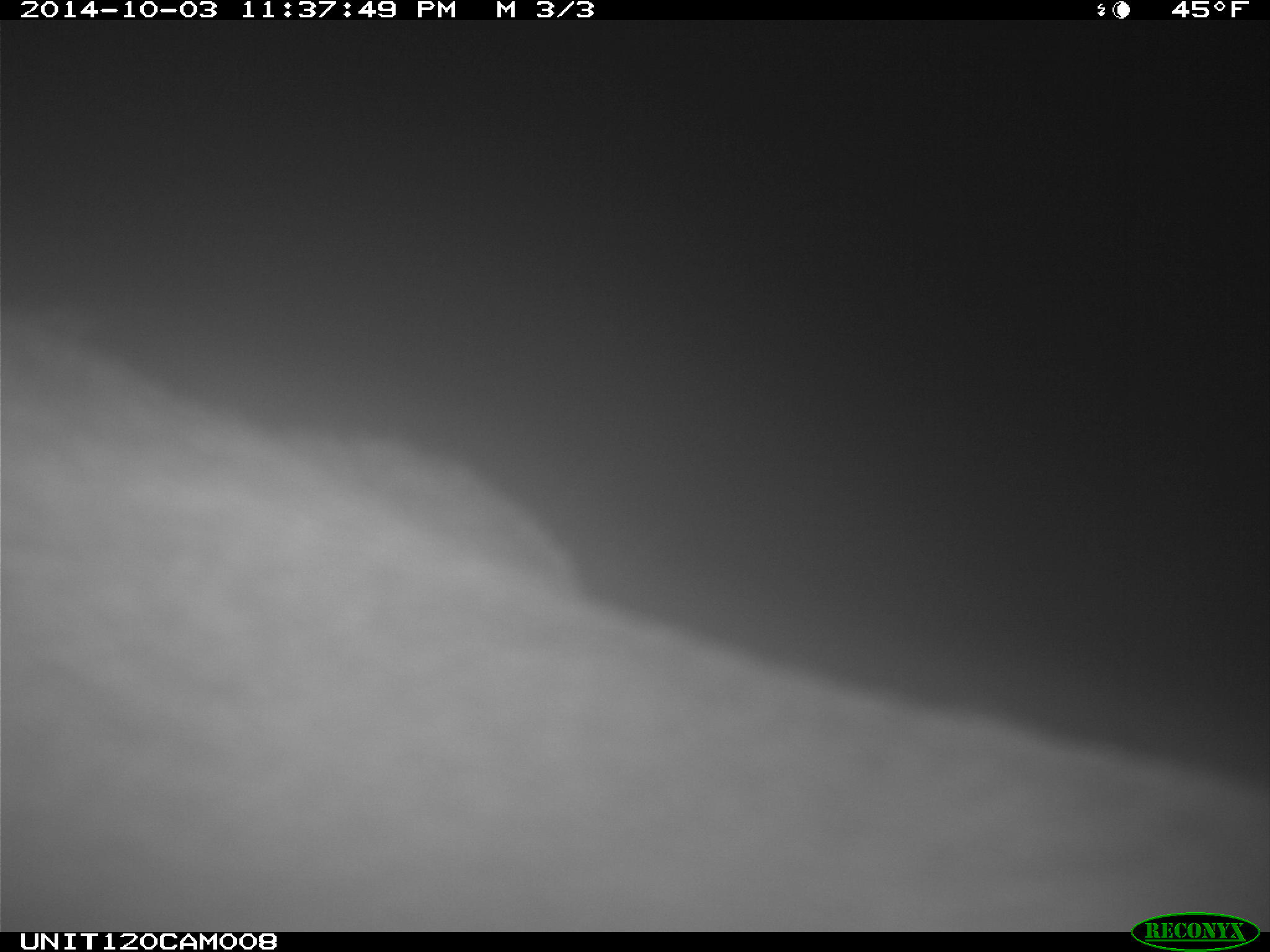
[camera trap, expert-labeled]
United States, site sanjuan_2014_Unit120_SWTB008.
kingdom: Animalia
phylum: Chordata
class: Mammalia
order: Artiodactyla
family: Cervidae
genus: Cervus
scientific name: Cervus elaphus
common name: red deer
Cervus elaphus (red deer).